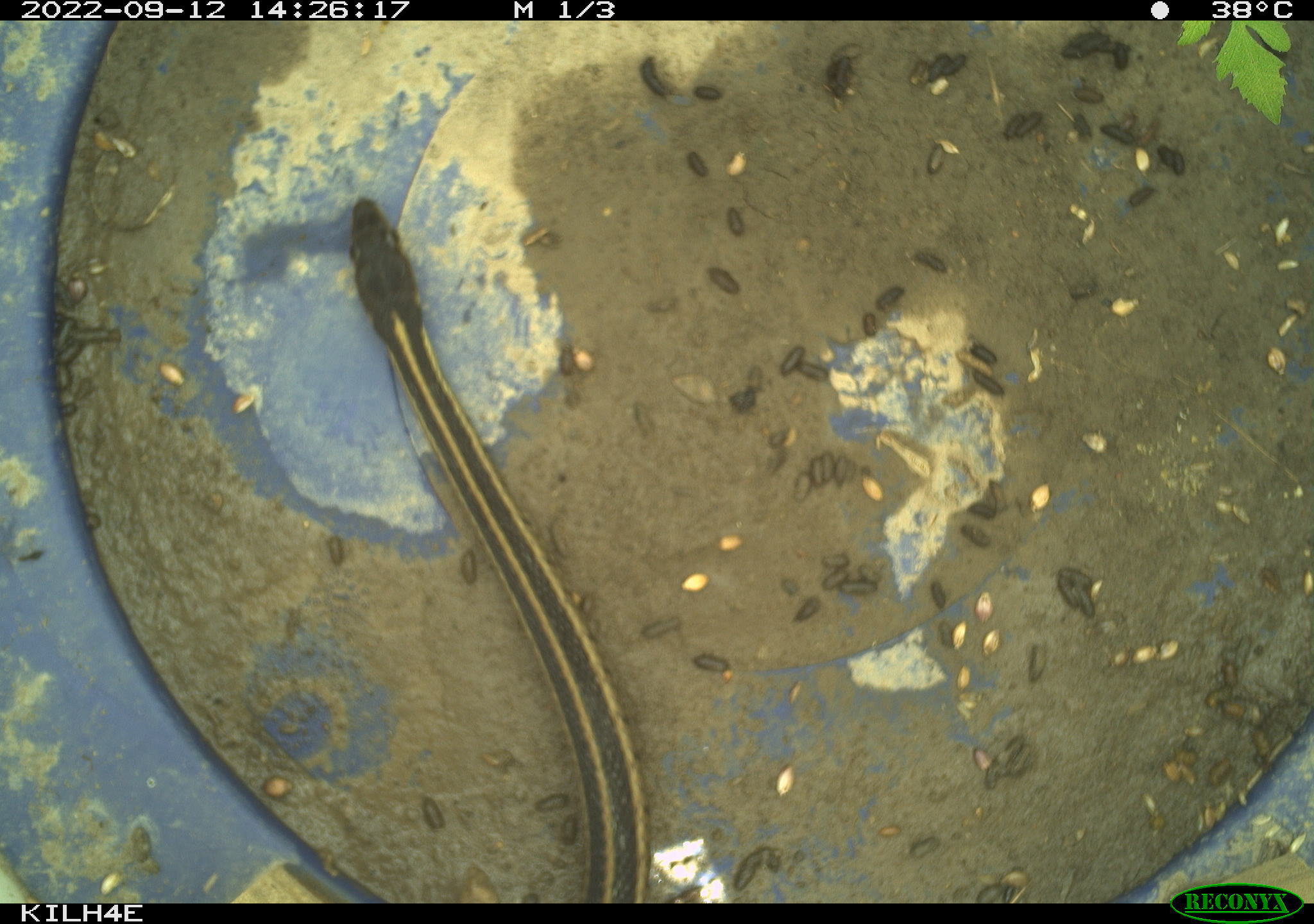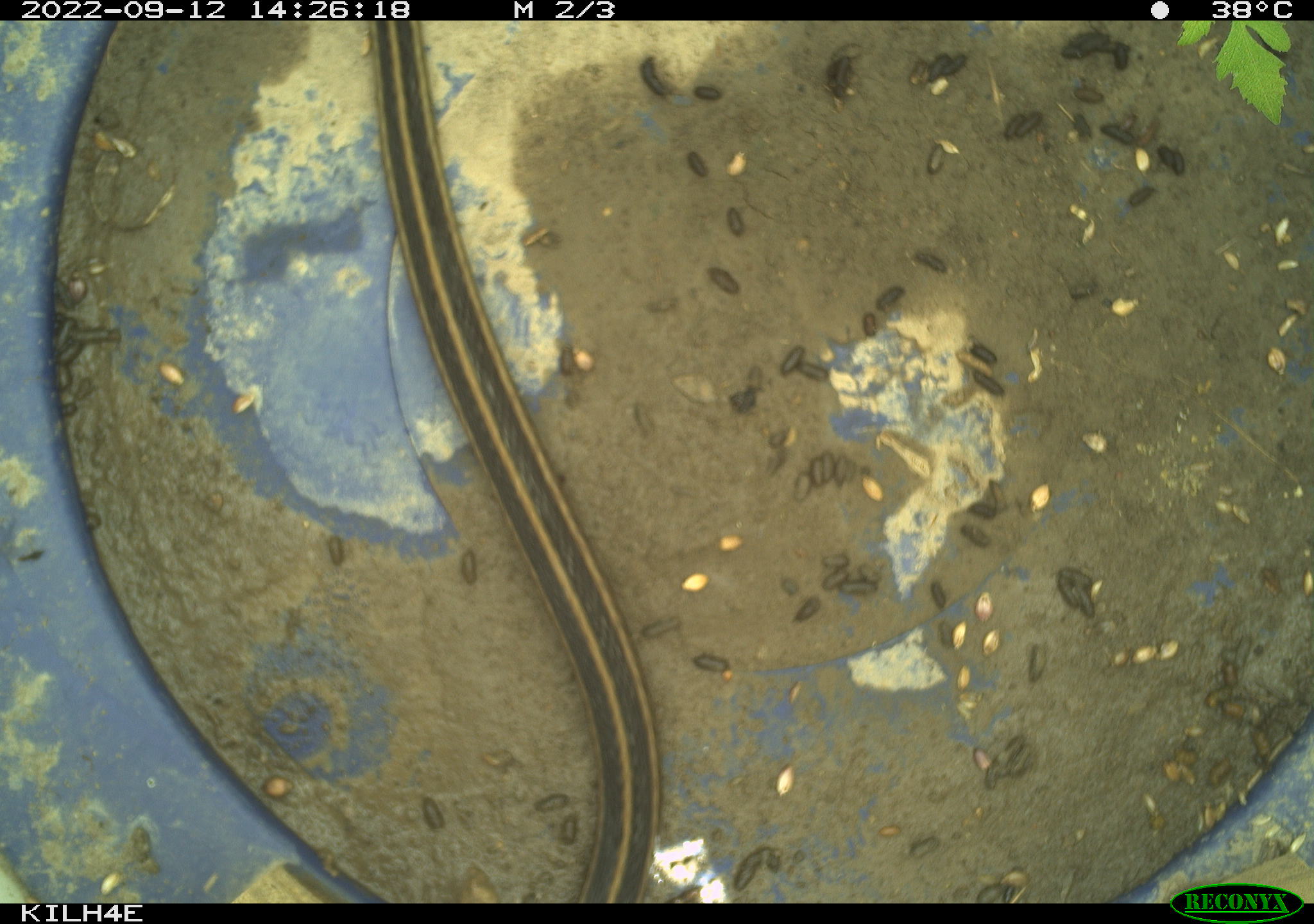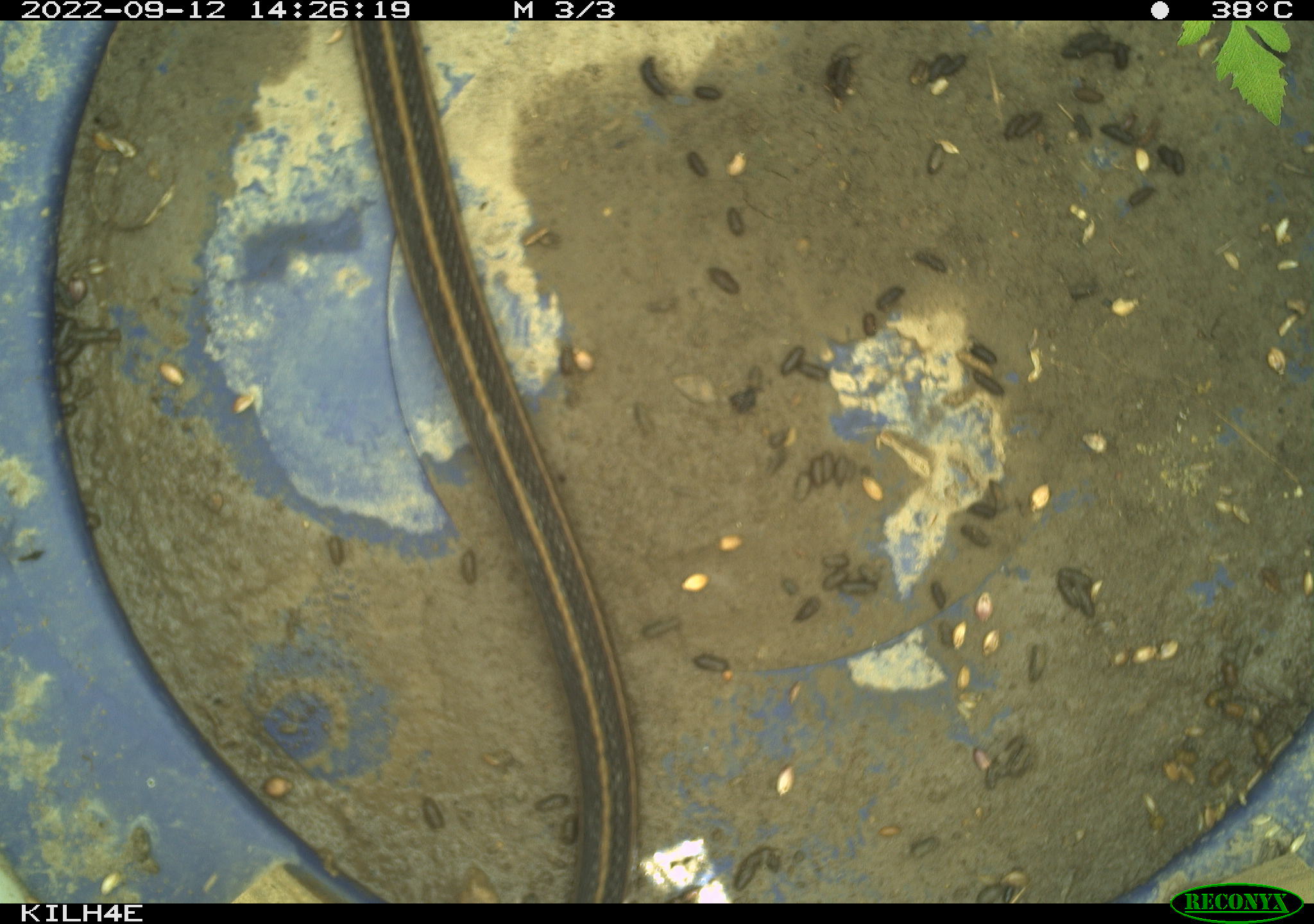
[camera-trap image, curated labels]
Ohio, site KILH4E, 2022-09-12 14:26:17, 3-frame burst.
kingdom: Animalia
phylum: Chordata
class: Reptilia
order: Squamata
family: Colubridae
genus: Thamnophis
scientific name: Thamnophis sirtalis sirtalis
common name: eastern gartersnake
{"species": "eastern gartersnake (Thamnophis sirtalis sirtalis)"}